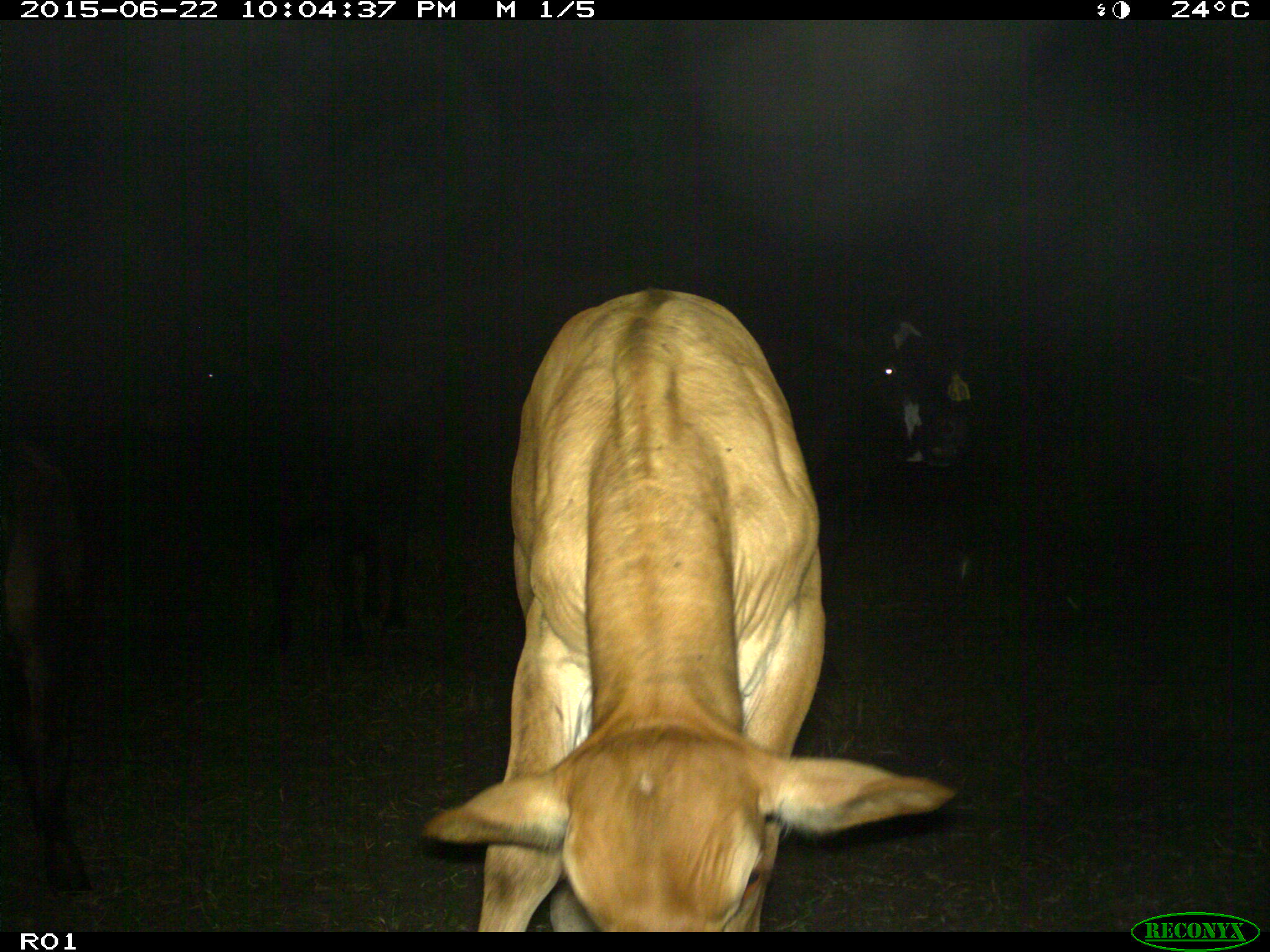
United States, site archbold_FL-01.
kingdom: Animalia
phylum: Chordata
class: Mammalia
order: Artiodactyla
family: Bovidae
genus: Bos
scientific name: Bos taurus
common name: domestic cow